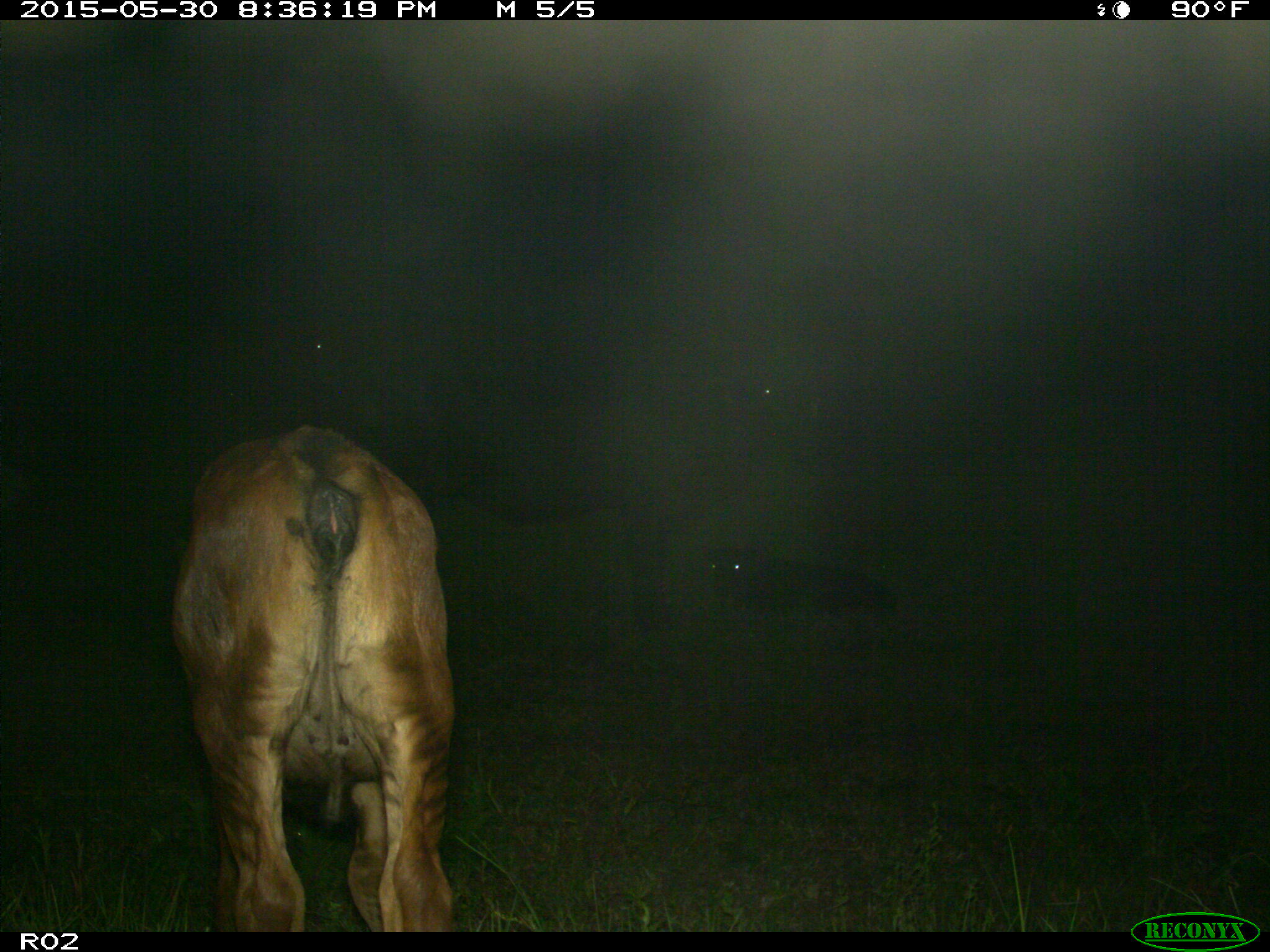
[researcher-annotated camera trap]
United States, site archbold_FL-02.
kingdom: Animalia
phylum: Chordata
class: Mammalia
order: Artiodactyla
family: Bovidae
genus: Bos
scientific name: Bos taurus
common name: domestic cow